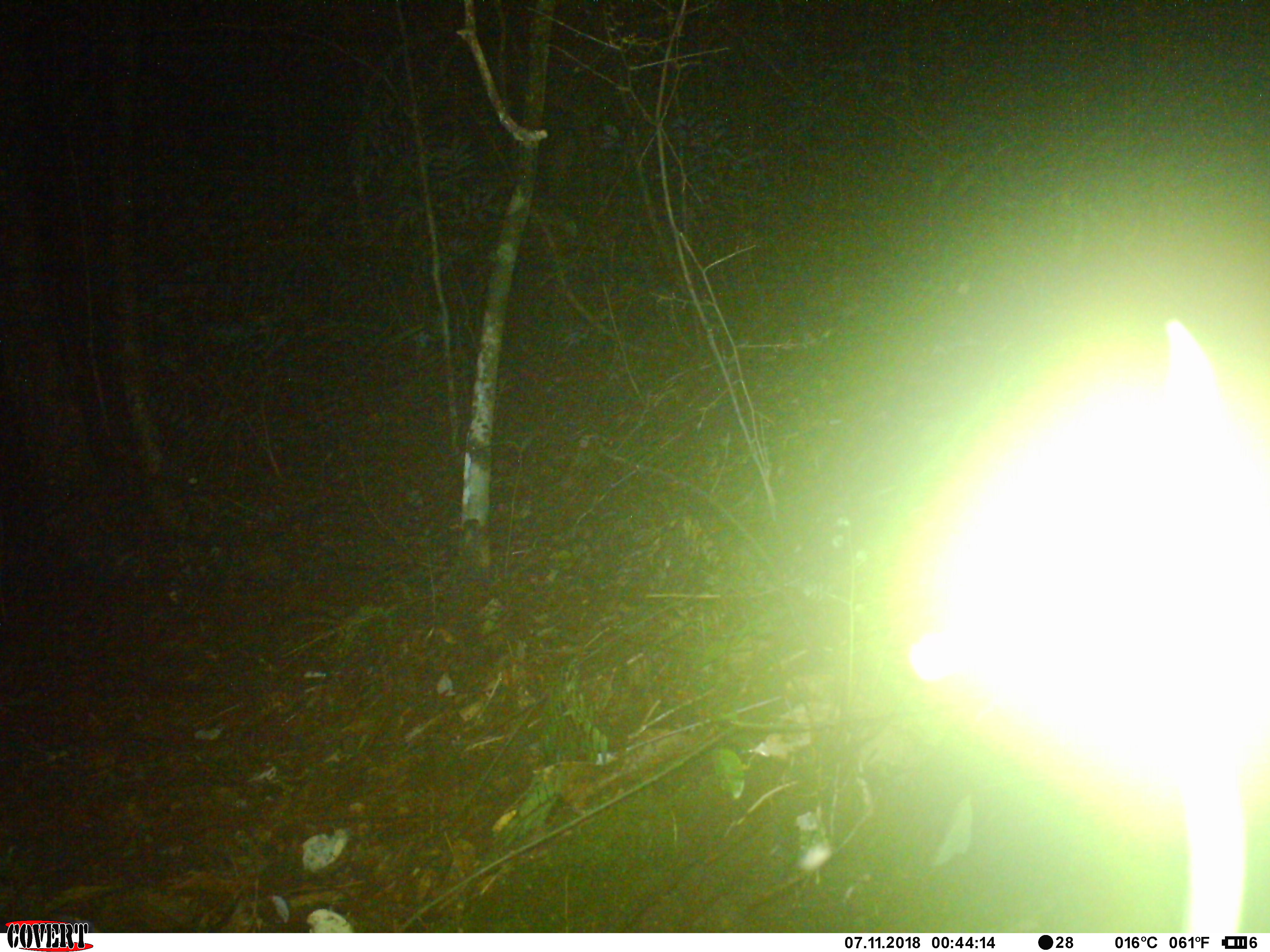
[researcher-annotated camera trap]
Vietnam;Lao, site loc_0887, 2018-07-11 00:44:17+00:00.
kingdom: Animalia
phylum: Chordata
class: Mammalia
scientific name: Mammalia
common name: mammal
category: unidentified small mammal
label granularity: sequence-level